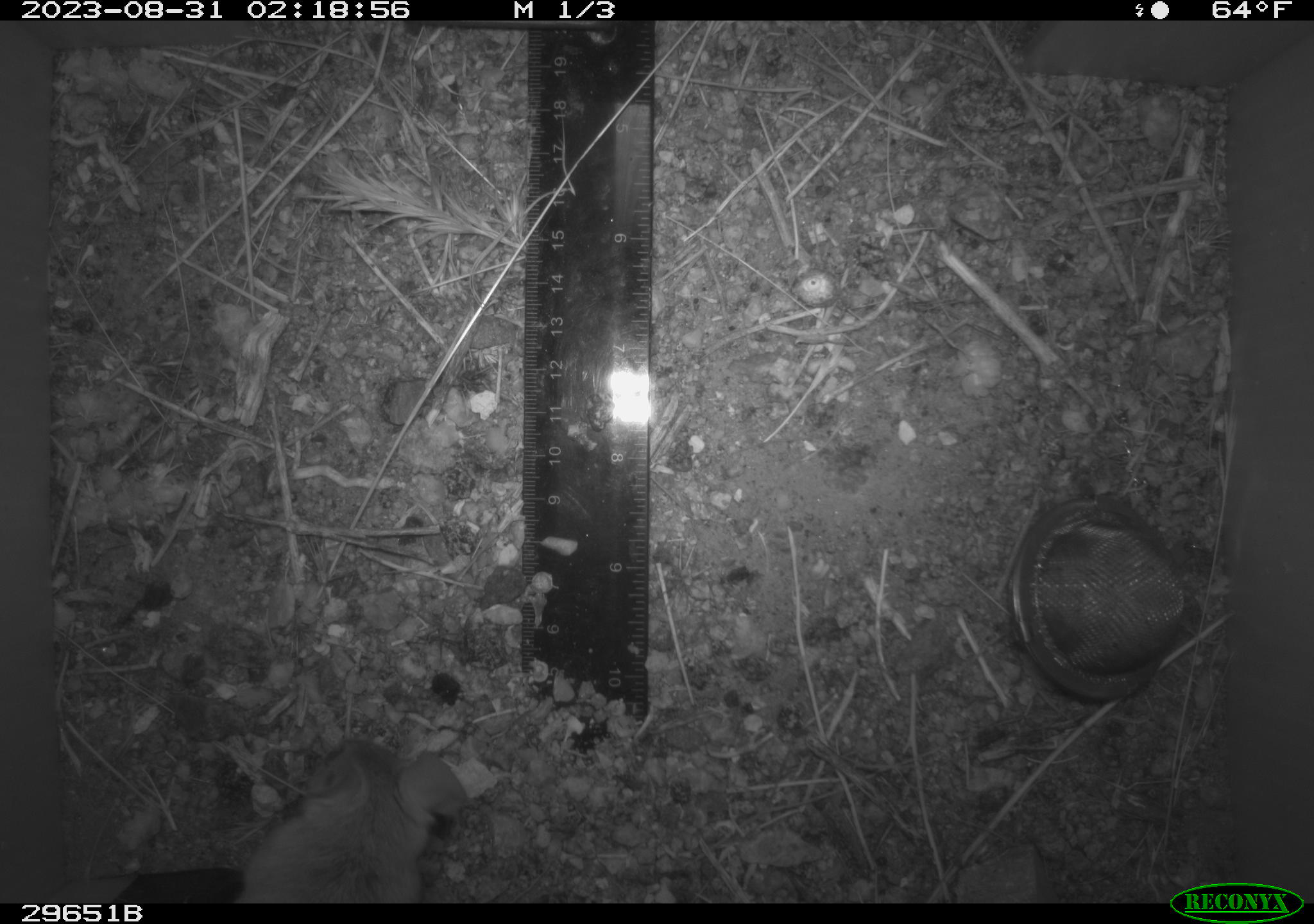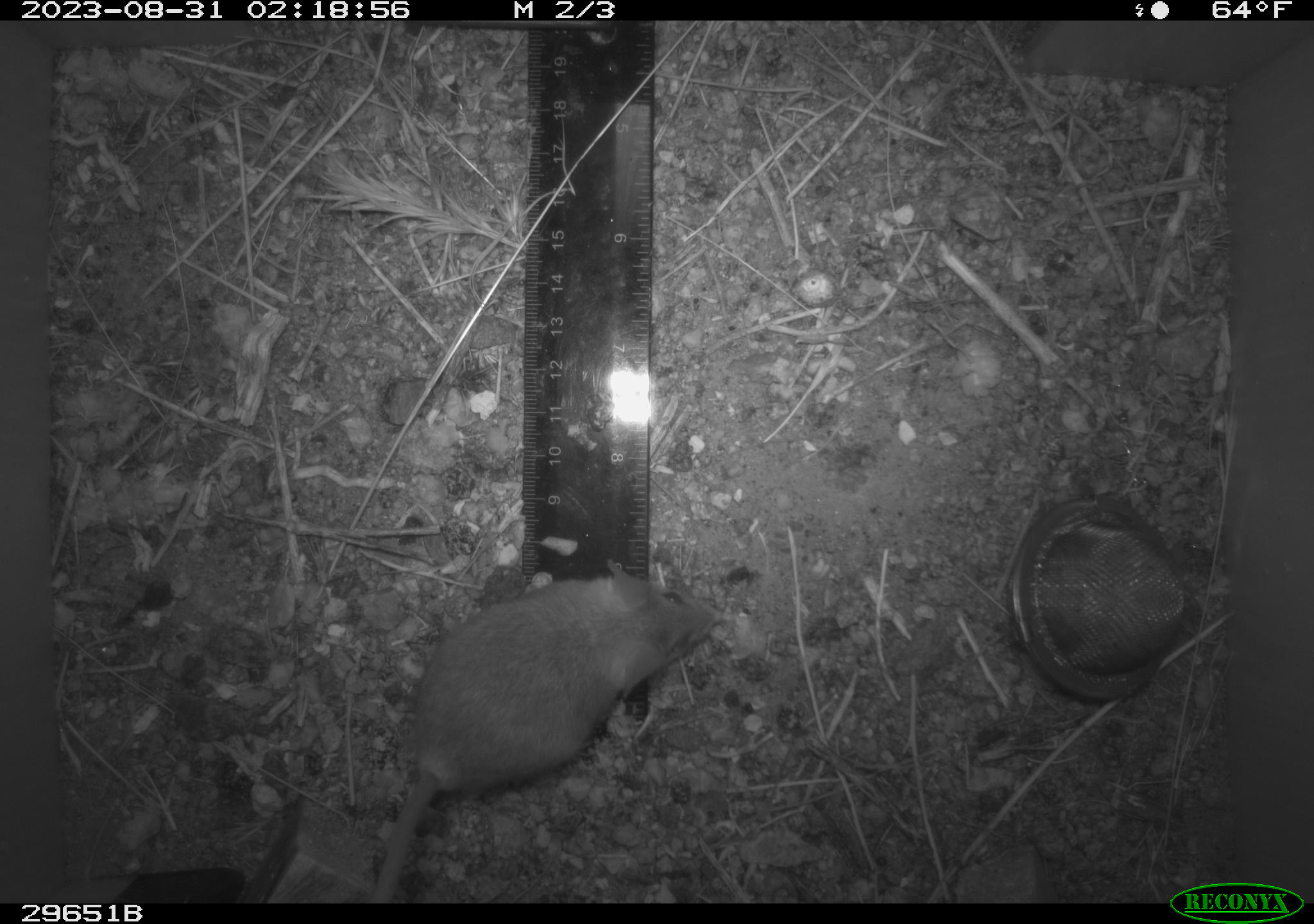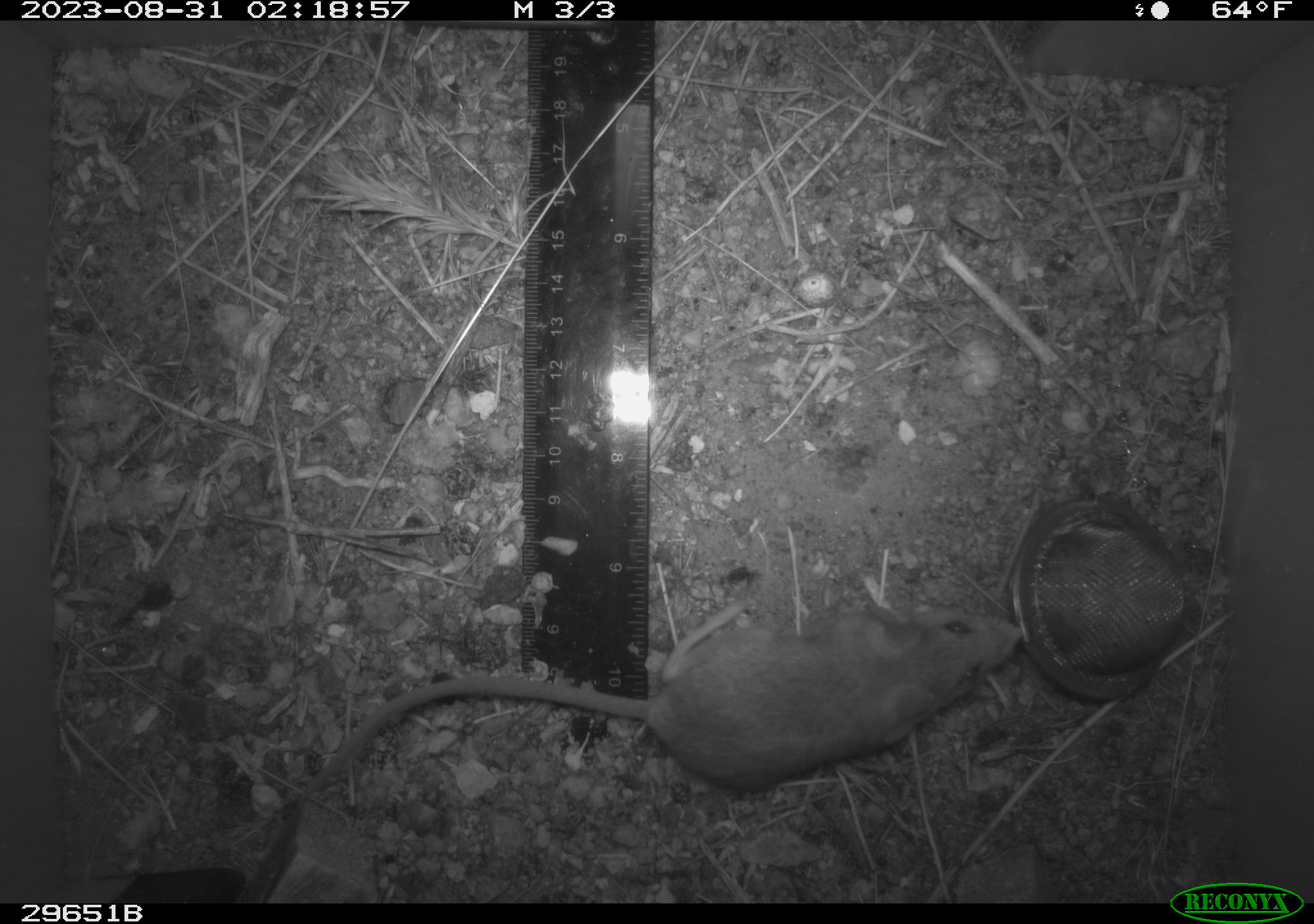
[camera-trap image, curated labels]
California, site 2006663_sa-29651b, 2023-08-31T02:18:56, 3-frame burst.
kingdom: Animalia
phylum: Chordata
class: Mammalia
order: Rodentia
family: Cricetidae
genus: Peromyscus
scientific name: Peromyscus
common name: deer mice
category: peromyscus species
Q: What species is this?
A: Peromyscus species (deer mice) (Peromyscus).